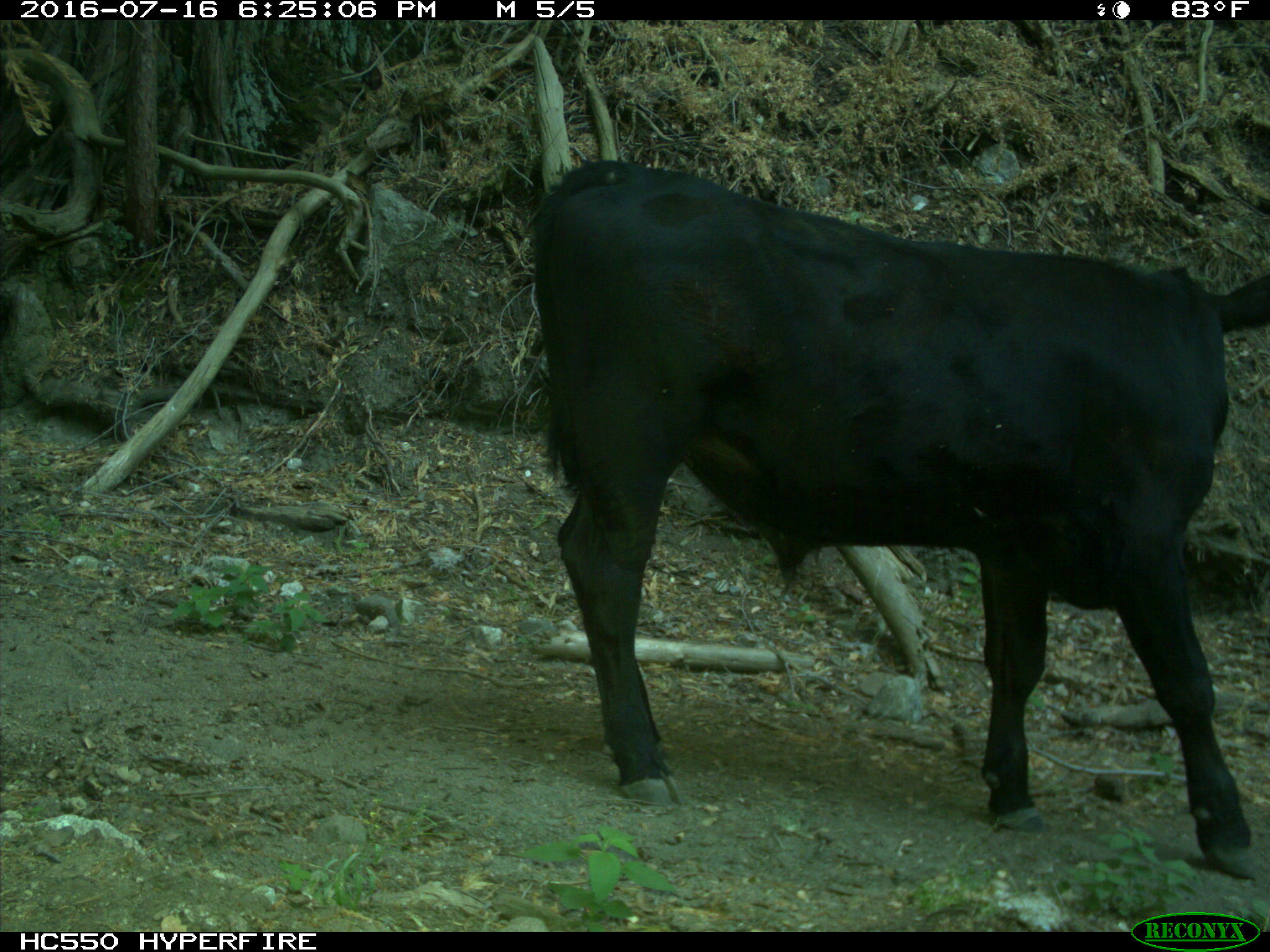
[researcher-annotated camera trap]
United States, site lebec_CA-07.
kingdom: Animalia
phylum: Chordata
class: Mammalia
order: Artiodactyla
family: Bovidae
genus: Bos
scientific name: Bos taurus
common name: domestic cow